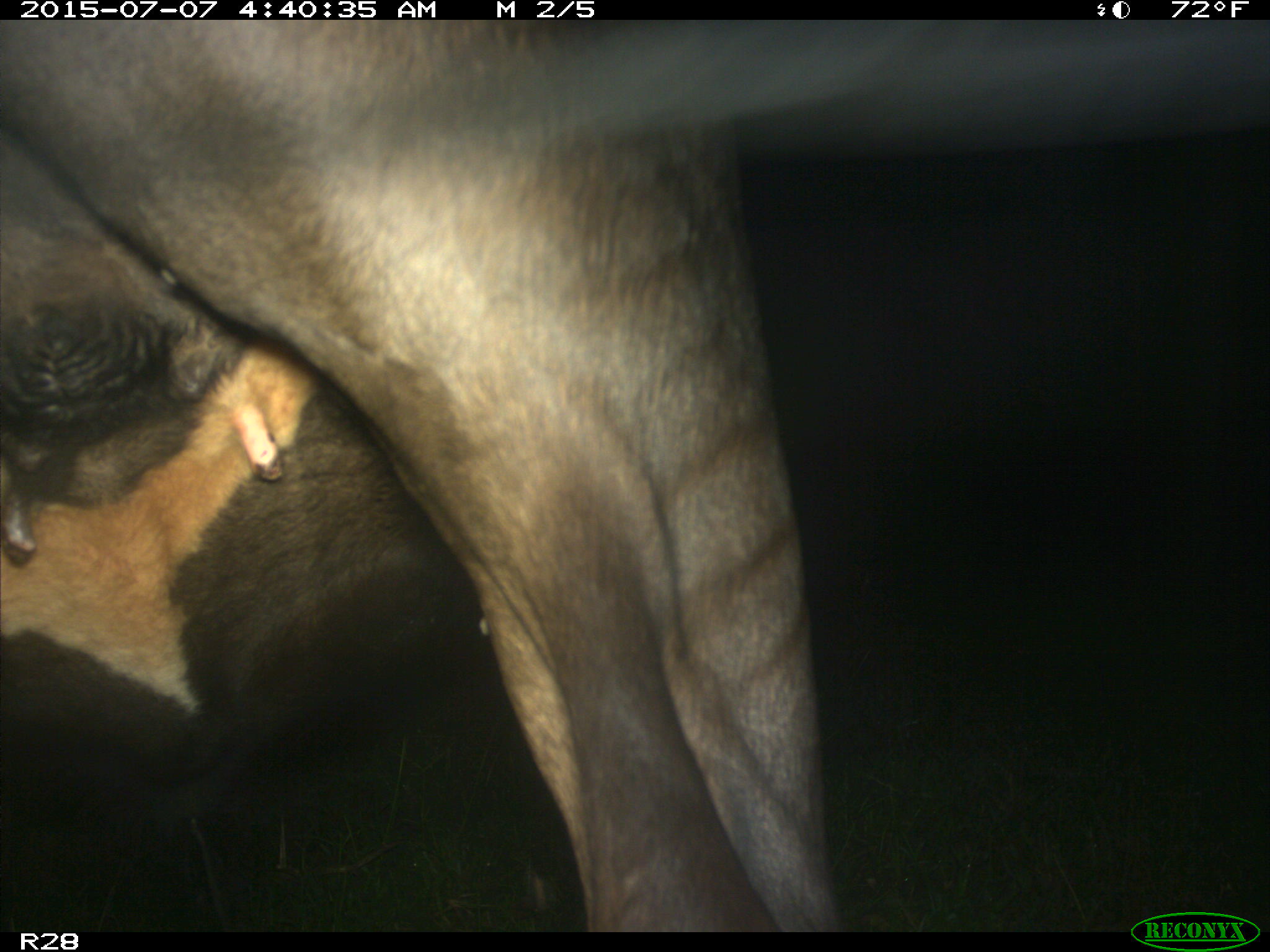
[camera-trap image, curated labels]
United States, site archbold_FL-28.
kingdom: Animalia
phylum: Chordata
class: Mammalia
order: Artiodactyla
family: Bovidae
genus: Bos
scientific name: Bos taurus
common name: domestic cow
Bos taurus (domestic cow).